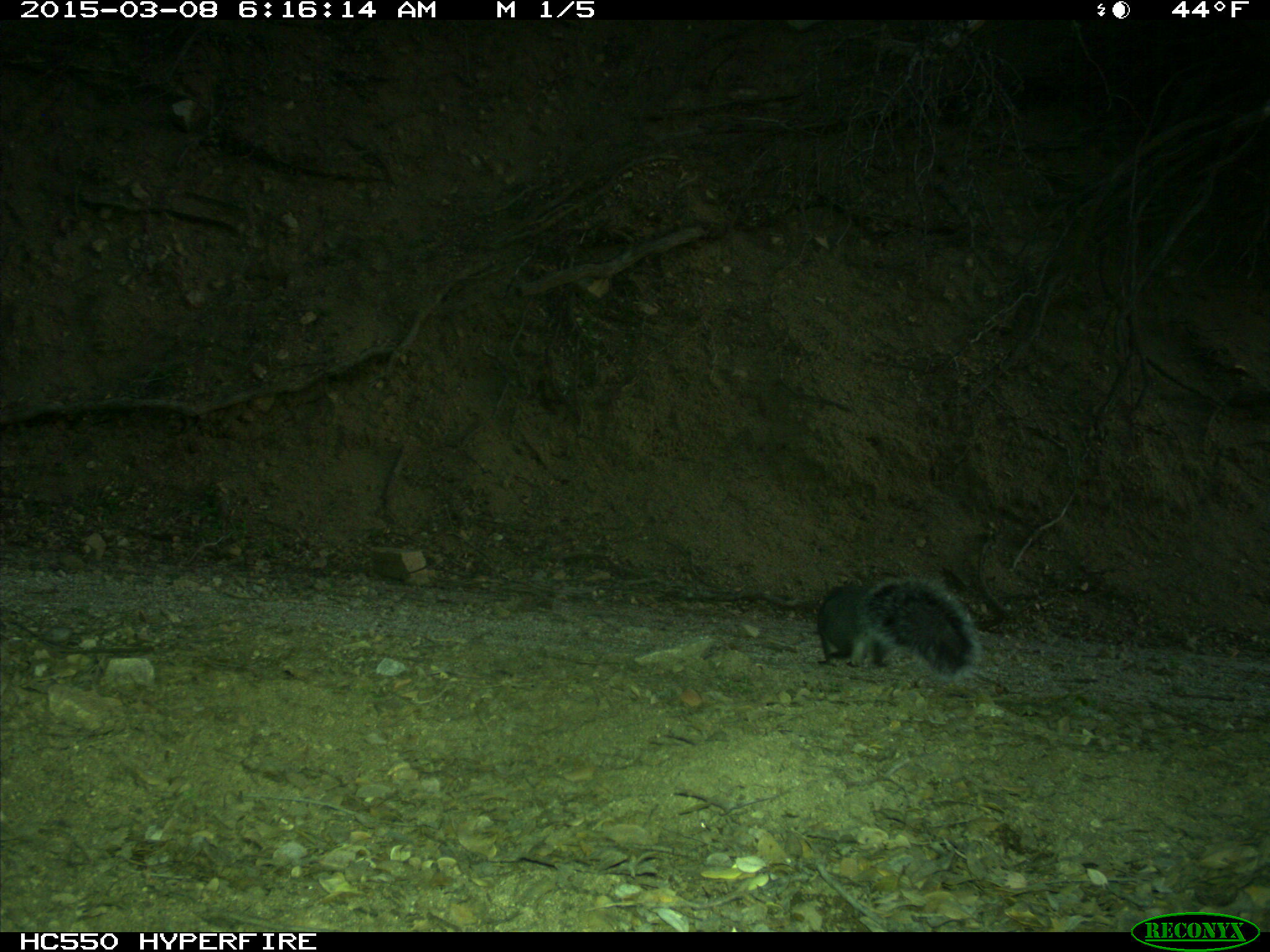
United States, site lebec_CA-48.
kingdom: Animalia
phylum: Chordata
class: Mammalia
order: Rodentia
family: Sciuridae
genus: Sciurus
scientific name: Sciurus carolinensis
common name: eastern gray squirrel